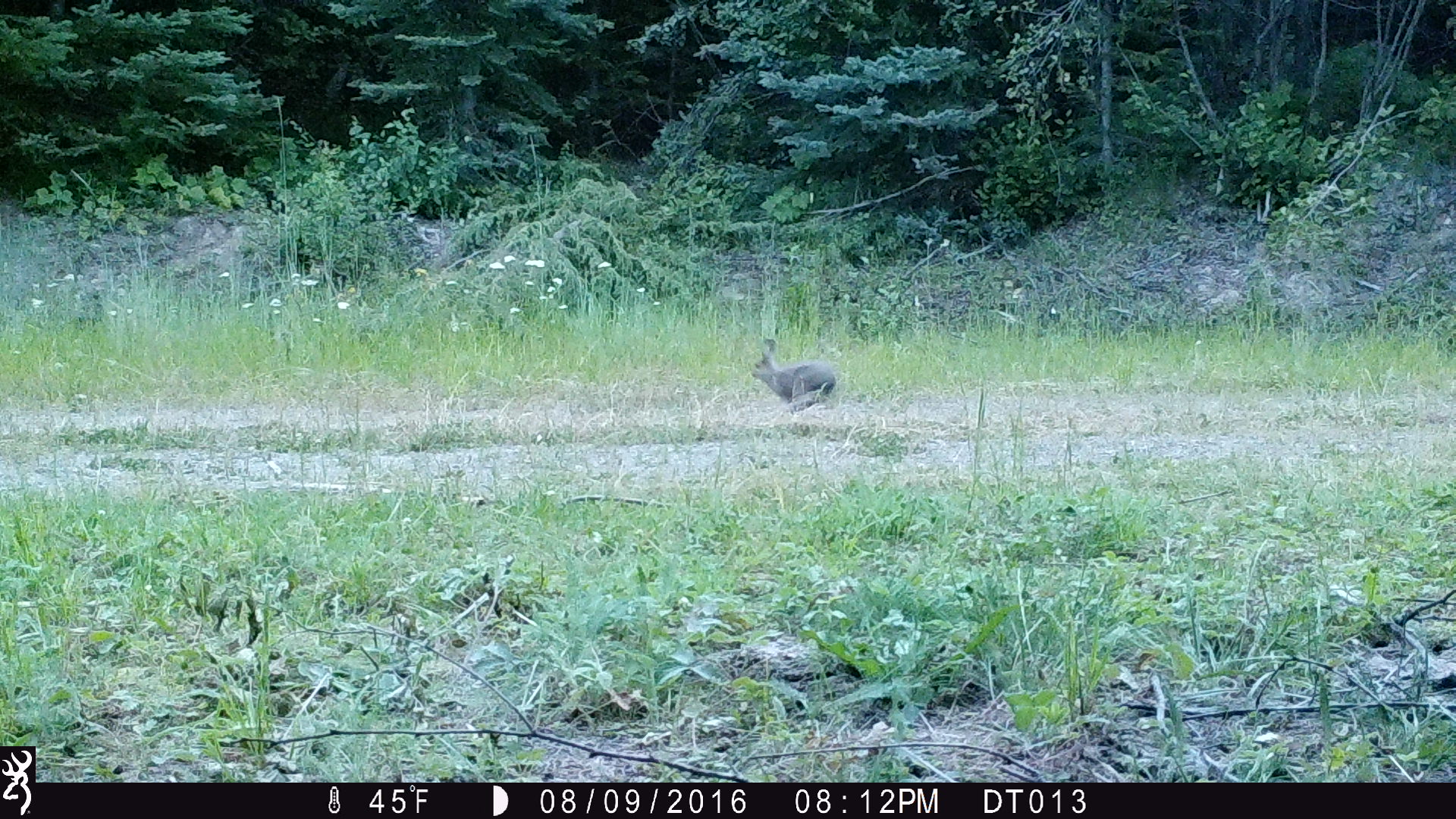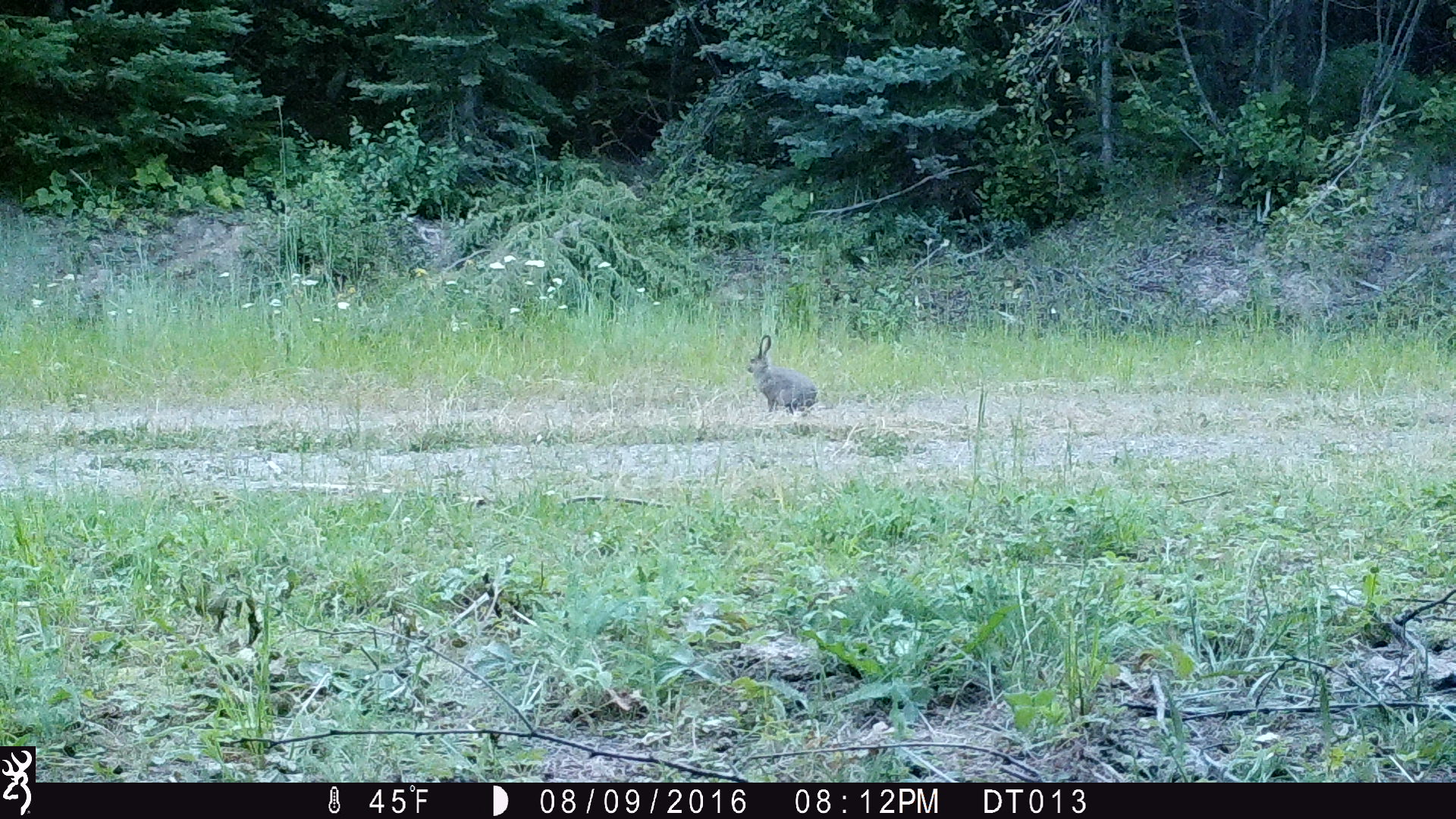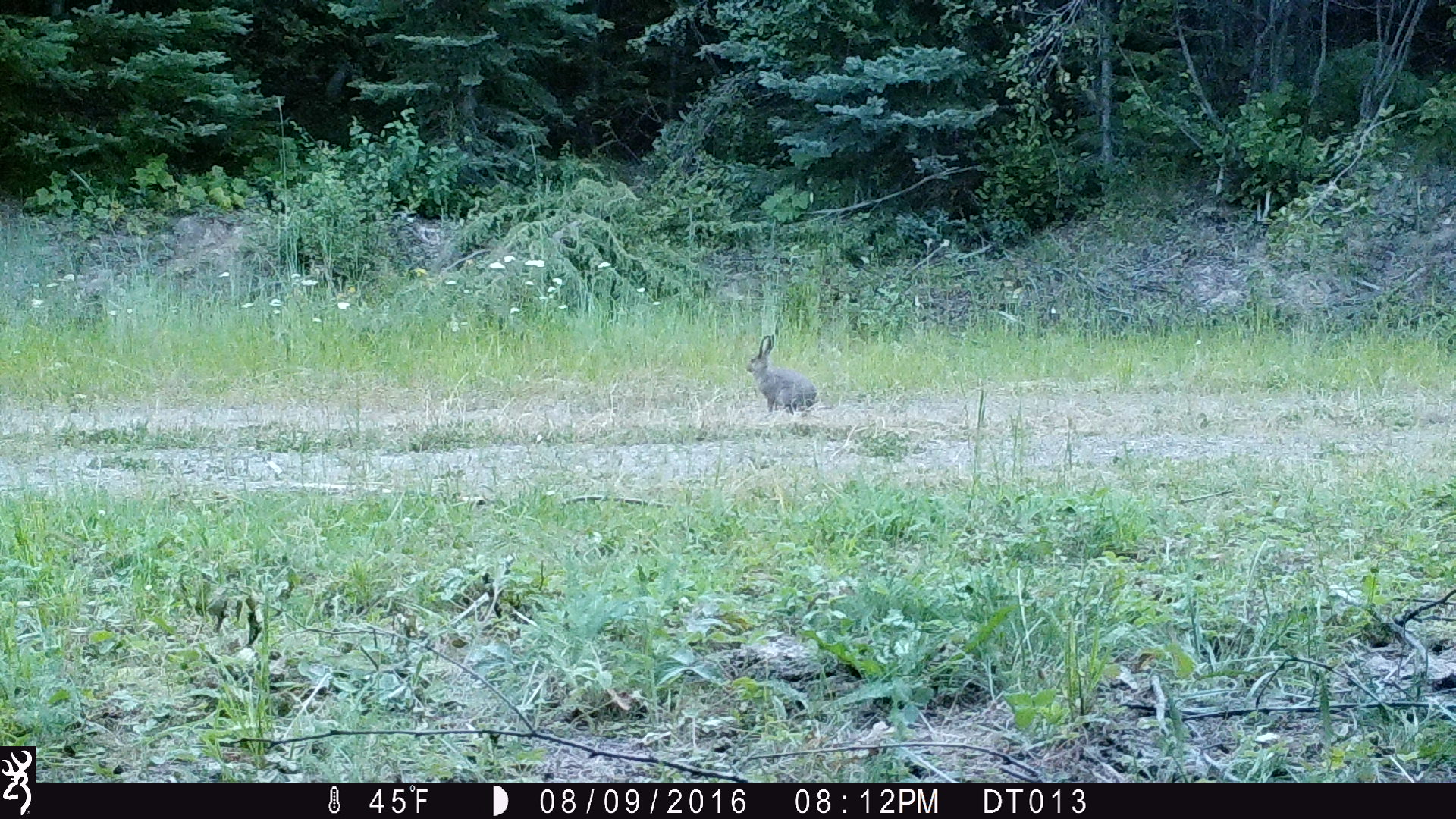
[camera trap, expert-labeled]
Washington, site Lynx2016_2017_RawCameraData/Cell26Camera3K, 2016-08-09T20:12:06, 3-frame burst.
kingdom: Animalia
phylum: Chordata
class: Mammalia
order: Lagomorpha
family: Leporidae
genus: Lepus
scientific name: Lepus americanus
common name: snowshoe hare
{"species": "Lepus americanus (snowshoe hare)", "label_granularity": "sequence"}